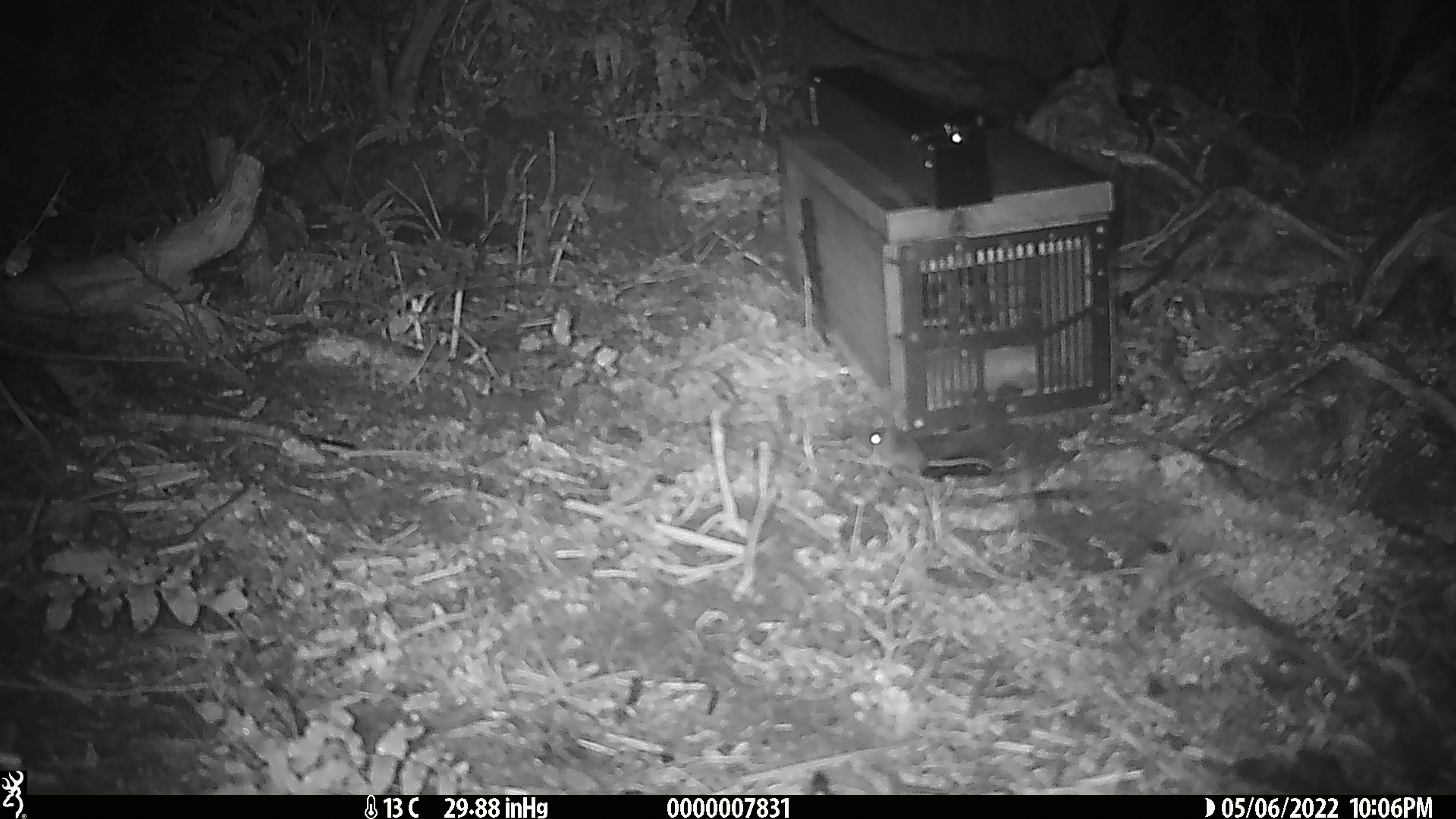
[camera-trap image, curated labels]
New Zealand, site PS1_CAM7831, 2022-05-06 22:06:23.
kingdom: Animalia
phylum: Chordata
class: Mammalia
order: Rodentia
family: Muridae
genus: Mus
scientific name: Mus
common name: mouse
Mouse (Mus).